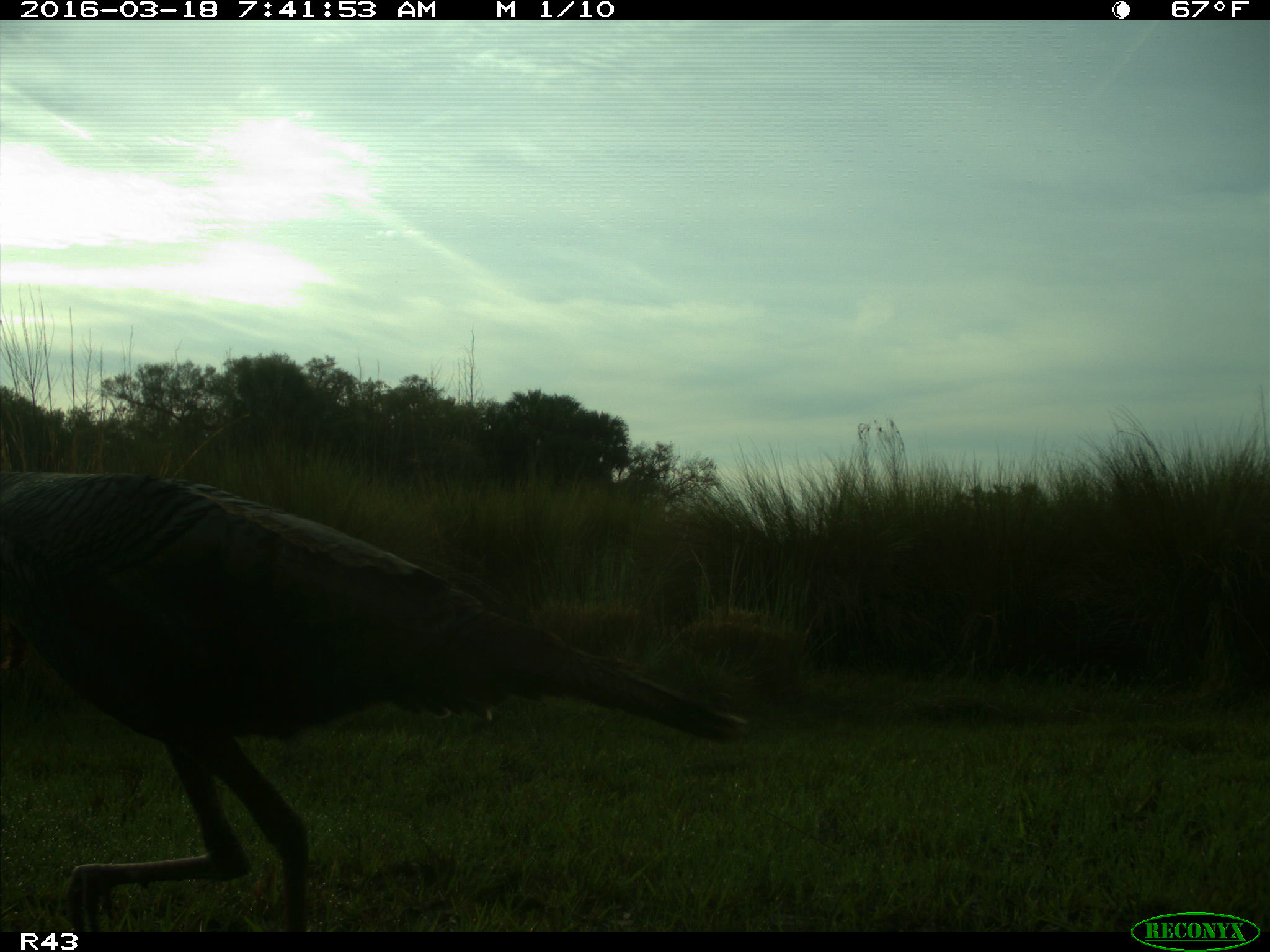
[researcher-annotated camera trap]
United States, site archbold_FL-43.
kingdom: Animalia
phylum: Chordata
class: Aves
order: Galliformes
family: Phasianidae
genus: Meleagris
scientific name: Meleagris gallopavo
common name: wild turkey